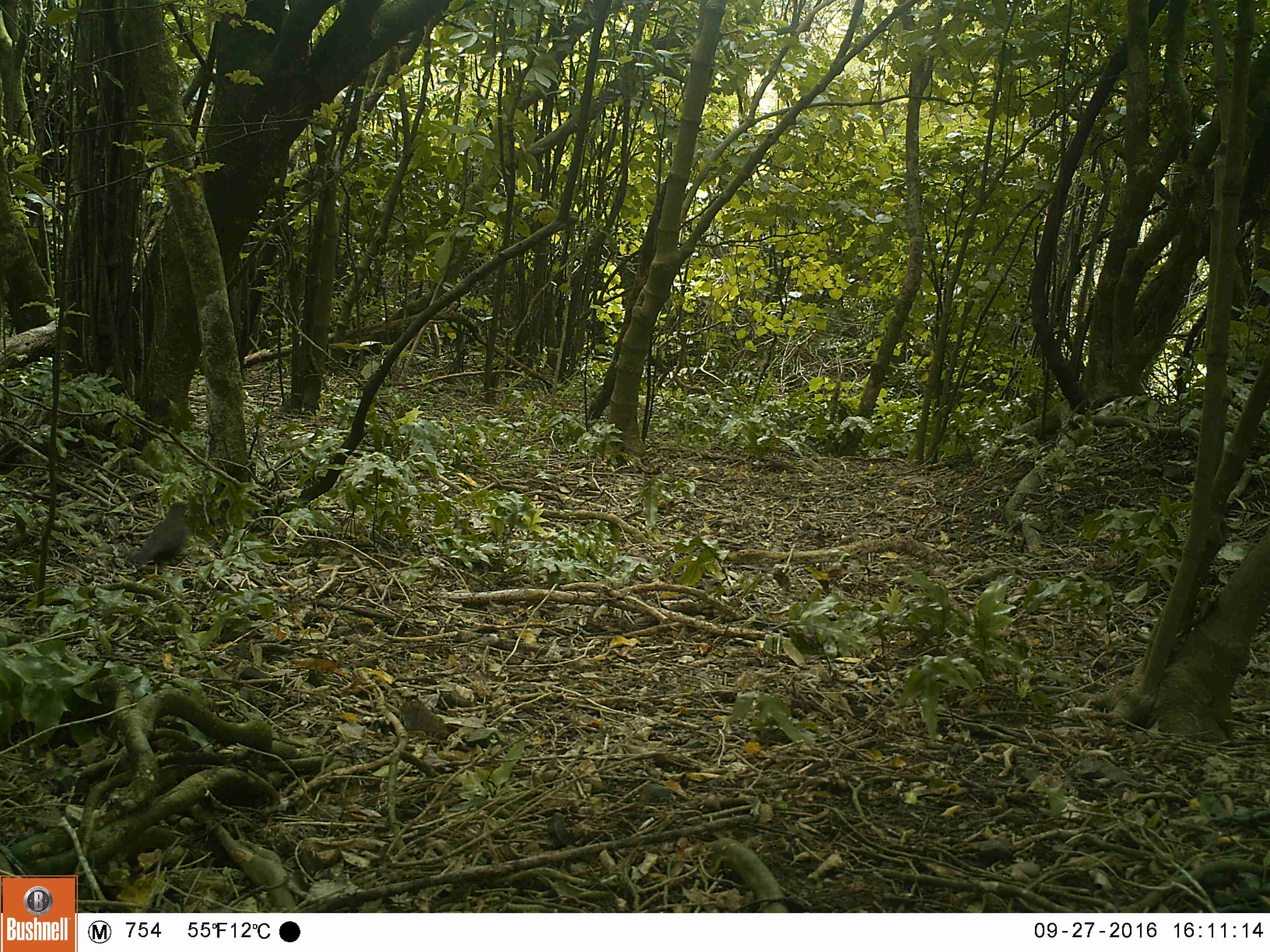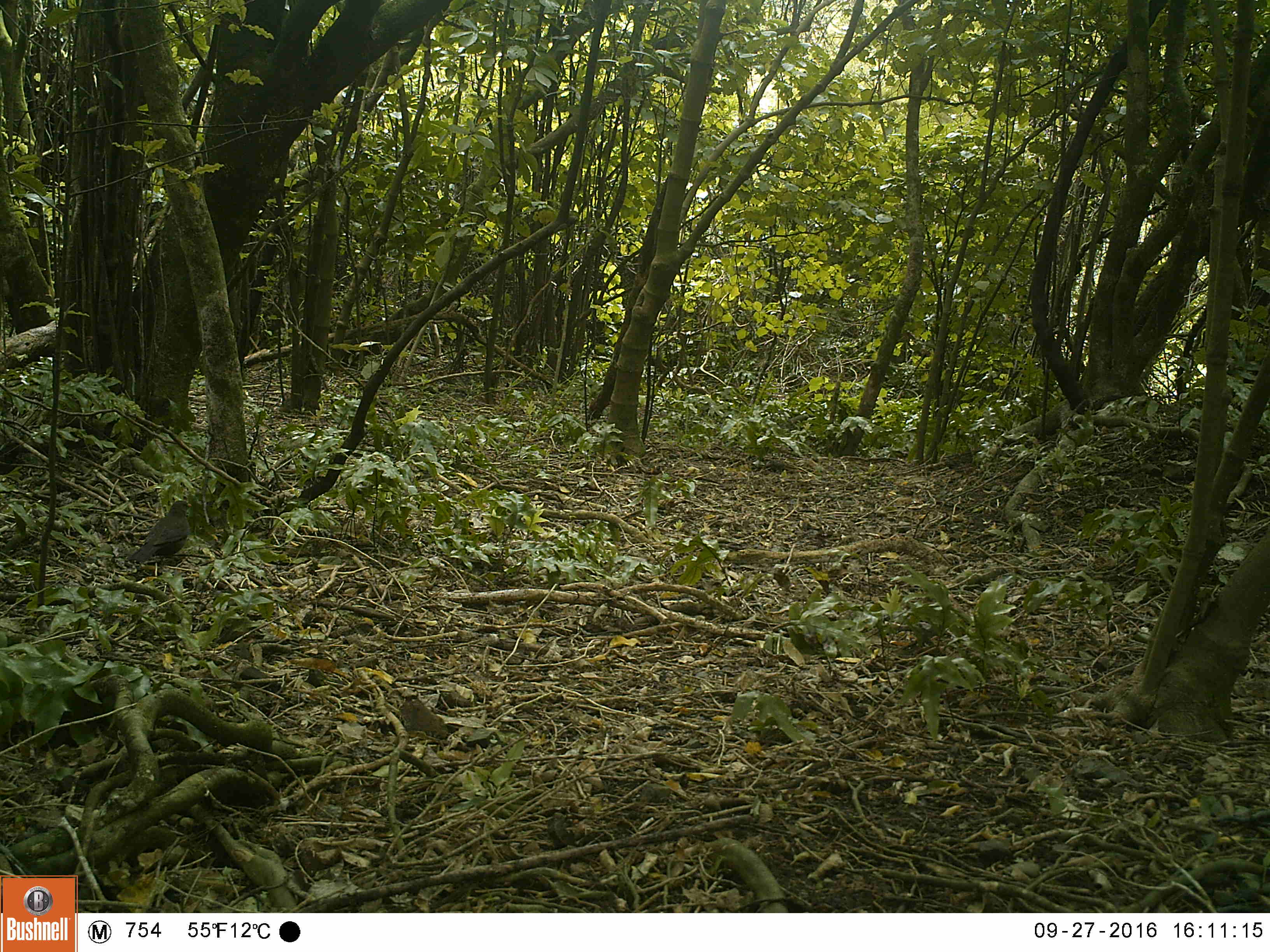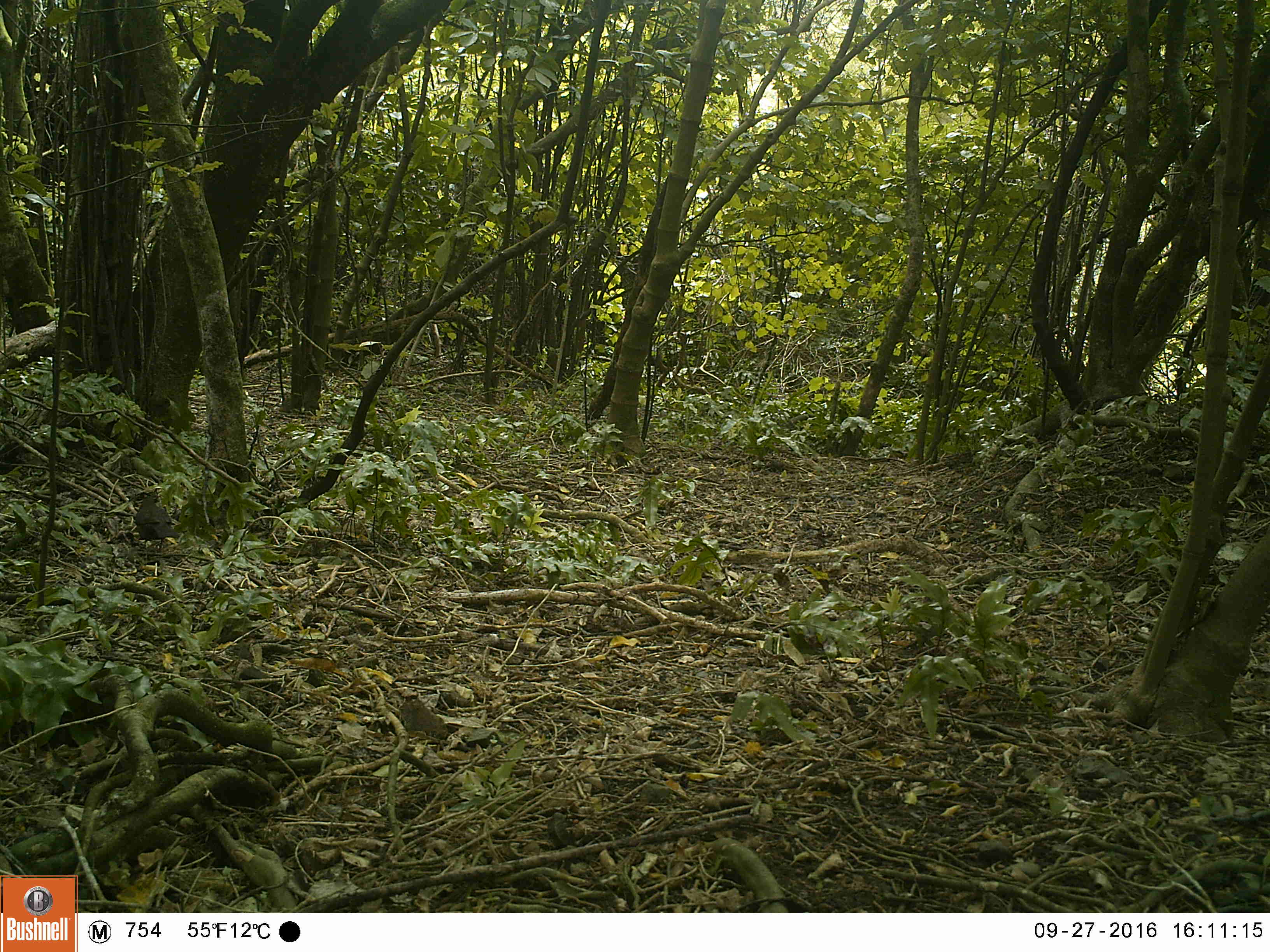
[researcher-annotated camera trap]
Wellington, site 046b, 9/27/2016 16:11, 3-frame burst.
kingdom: Animalia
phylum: Chordata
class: Aves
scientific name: Aves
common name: bird